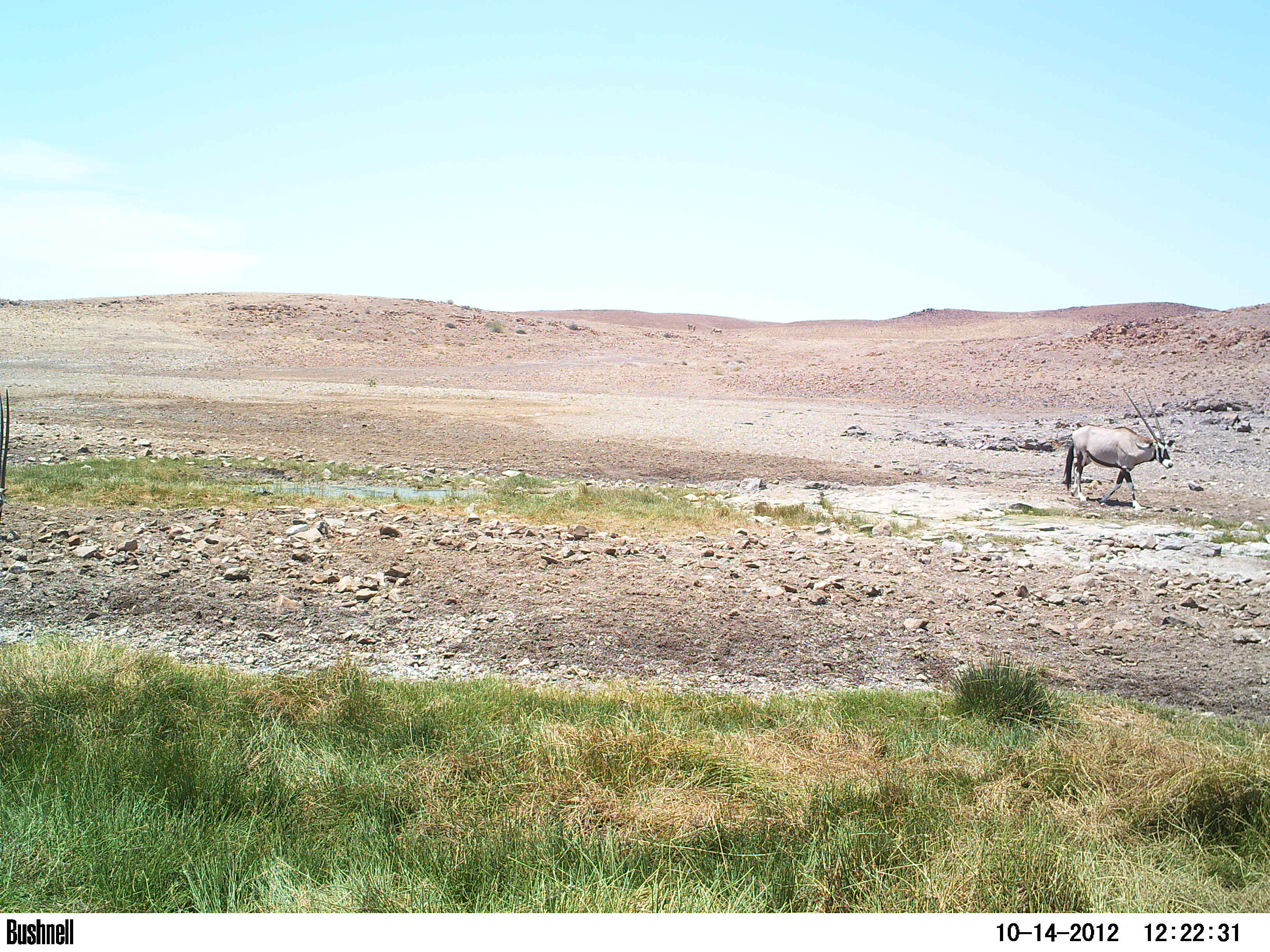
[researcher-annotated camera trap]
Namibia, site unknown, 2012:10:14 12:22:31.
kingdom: Animalia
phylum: Chordata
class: Mammalia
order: Artiodactyla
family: Bovidae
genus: Oryx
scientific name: Oryx gazella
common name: gemsbok